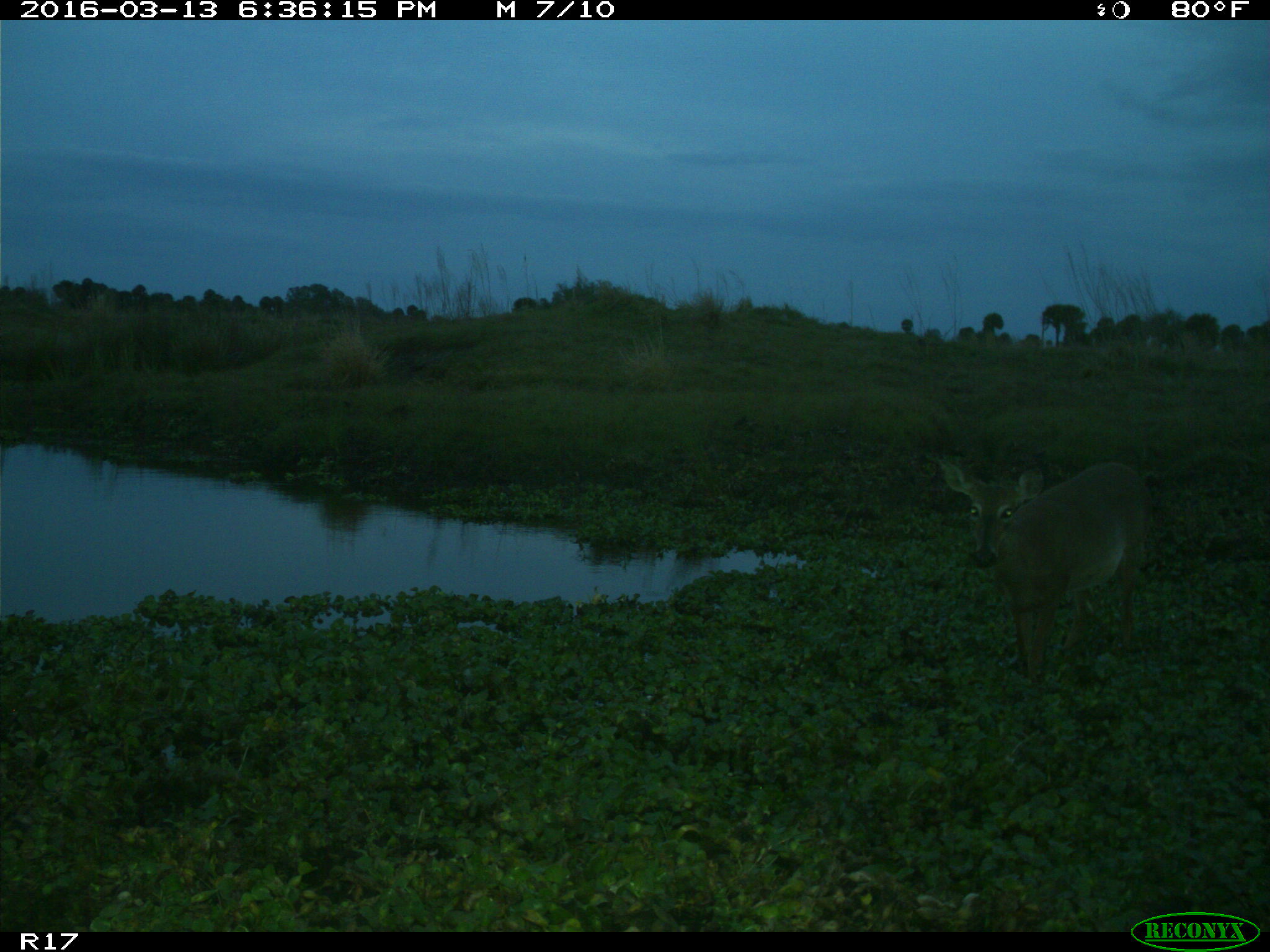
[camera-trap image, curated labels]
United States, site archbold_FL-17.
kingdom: Animalia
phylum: Chordata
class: Mammalia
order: Artiodactyla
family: Cervidae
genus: Odocoileus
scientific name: Odocoileus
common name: deer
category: unidentified deer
Unidentified deer (deer) (Odocoileus).